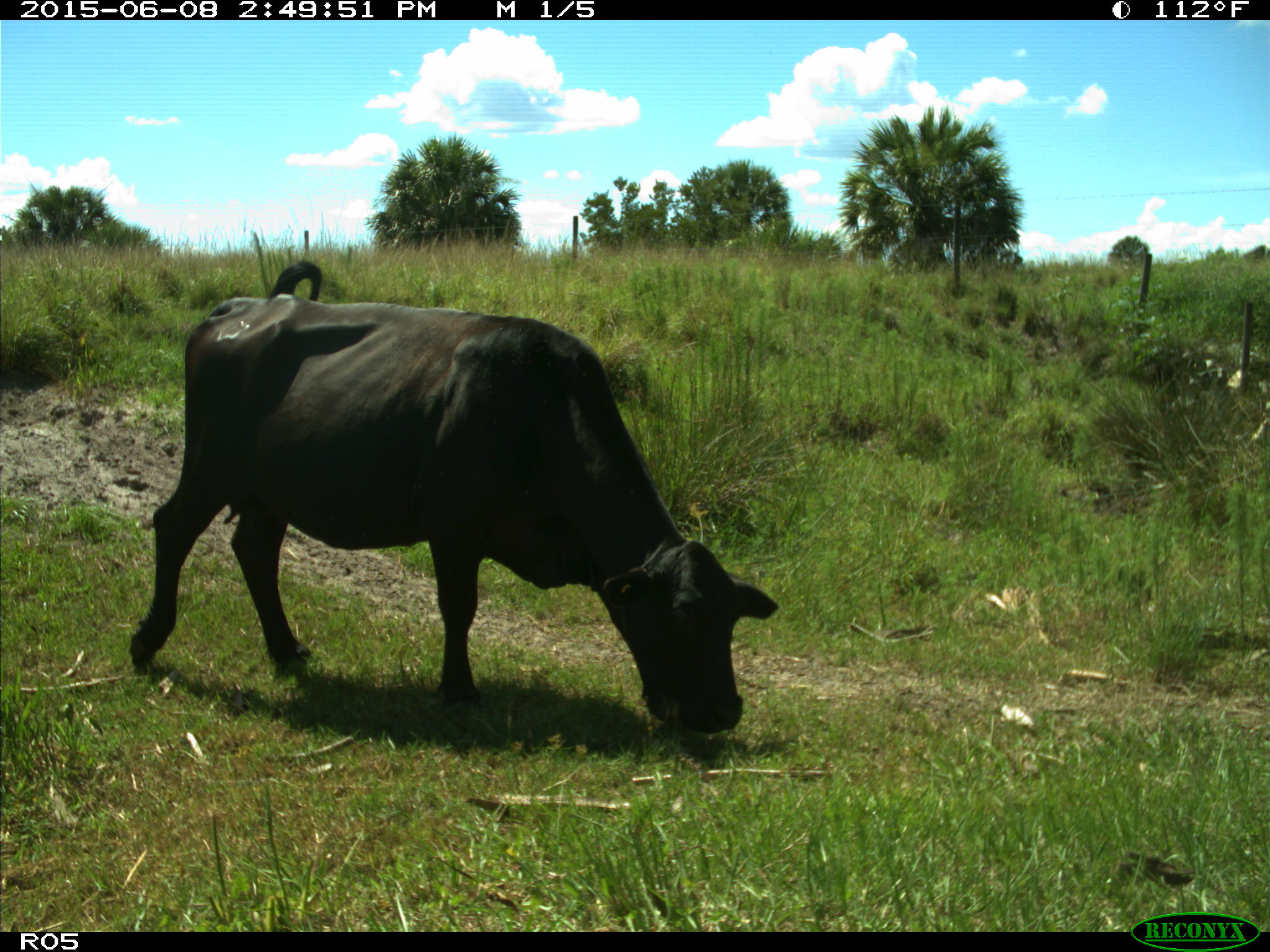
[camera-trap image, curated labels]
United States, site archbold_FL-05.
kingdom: Animalia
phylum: Chordata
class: Mammalia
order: Artiodactyla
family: Bovidae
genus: Bos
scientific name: Bos taurus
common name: domestic cow